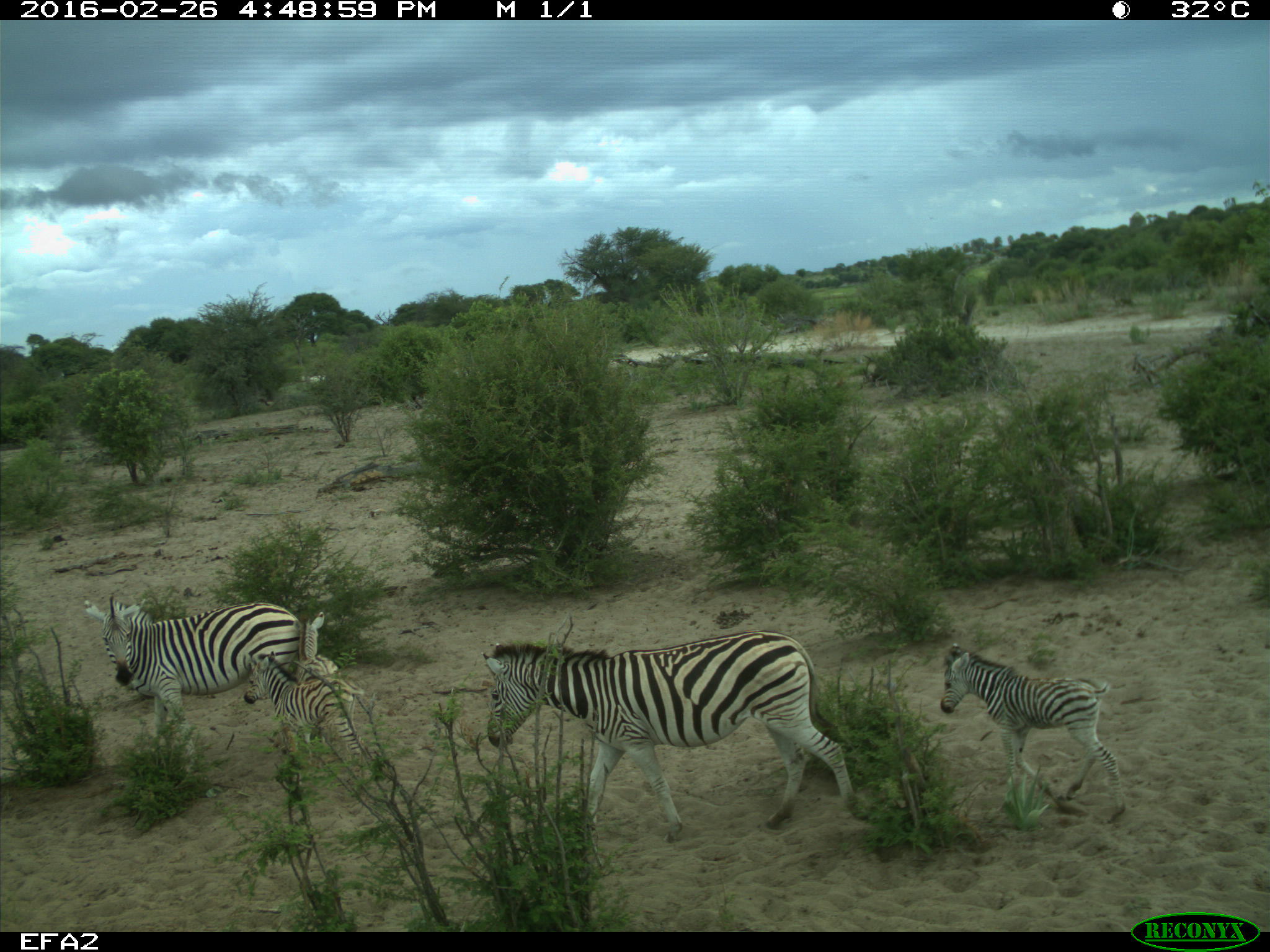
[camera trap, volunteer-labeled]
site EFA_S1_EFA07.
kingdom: Animalia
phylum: Chordata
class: Mammalia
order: Perissodactyla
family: Equidae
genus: Equus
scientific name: Equus quagga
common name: plains zebra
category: zebraplains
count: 4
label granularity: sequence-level